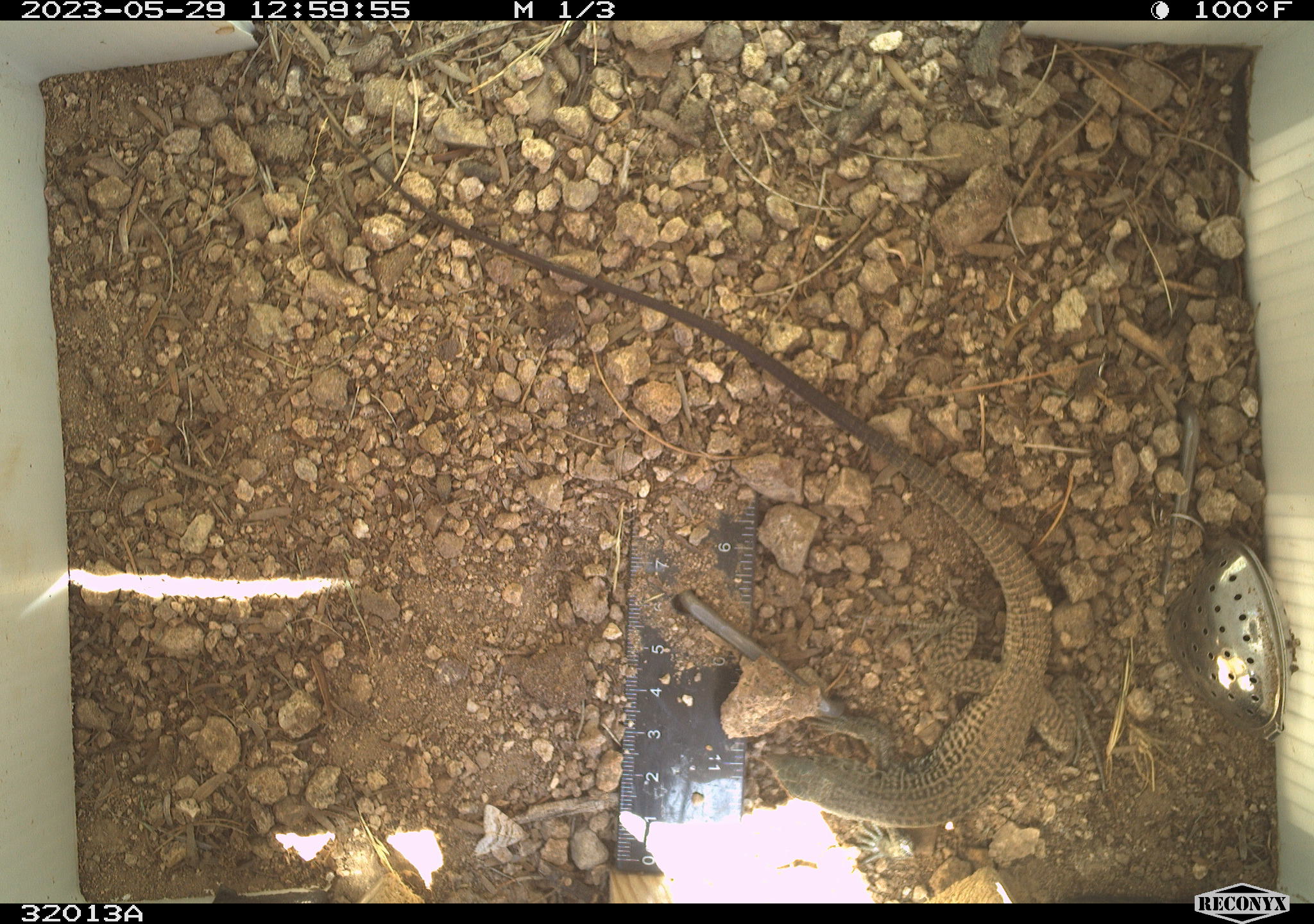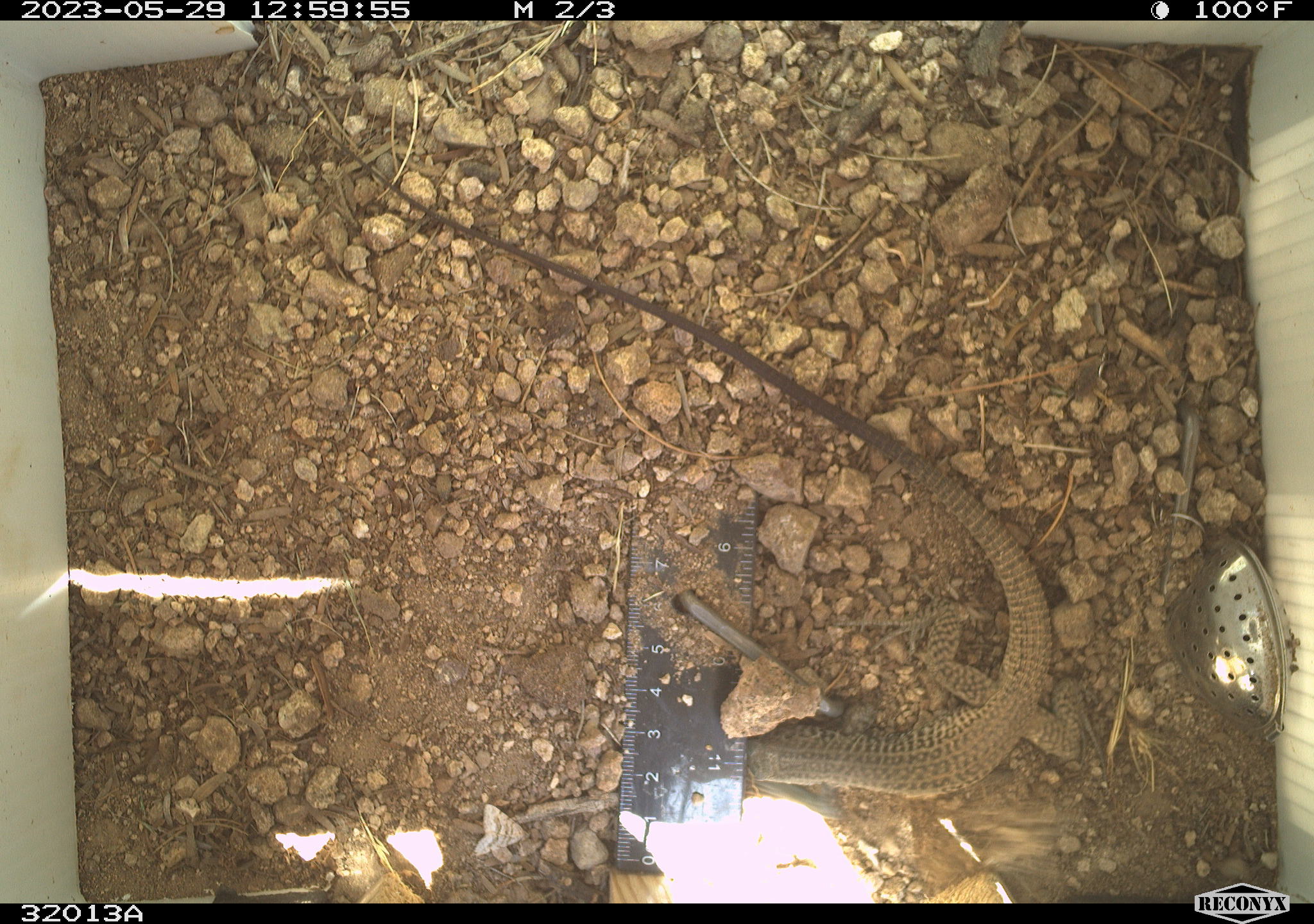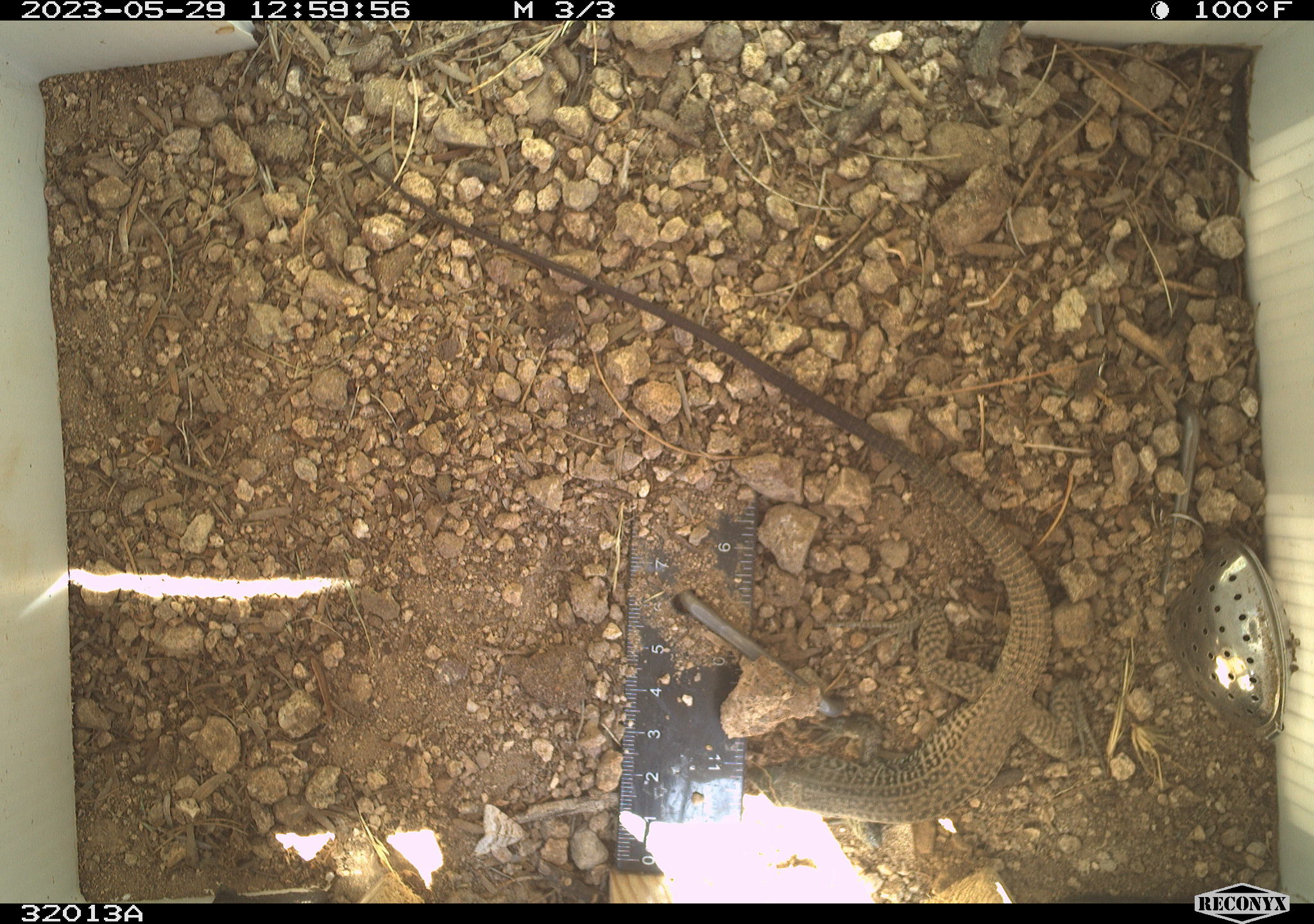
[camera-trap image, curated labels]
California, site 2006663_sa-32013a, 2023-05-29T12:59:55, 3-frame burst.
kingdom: Animalia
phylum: Chordata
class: Reptilia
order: Squamata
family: Teiidae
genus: Aspidoscelis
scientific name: Aspidoscelis tigris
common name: western whiptail